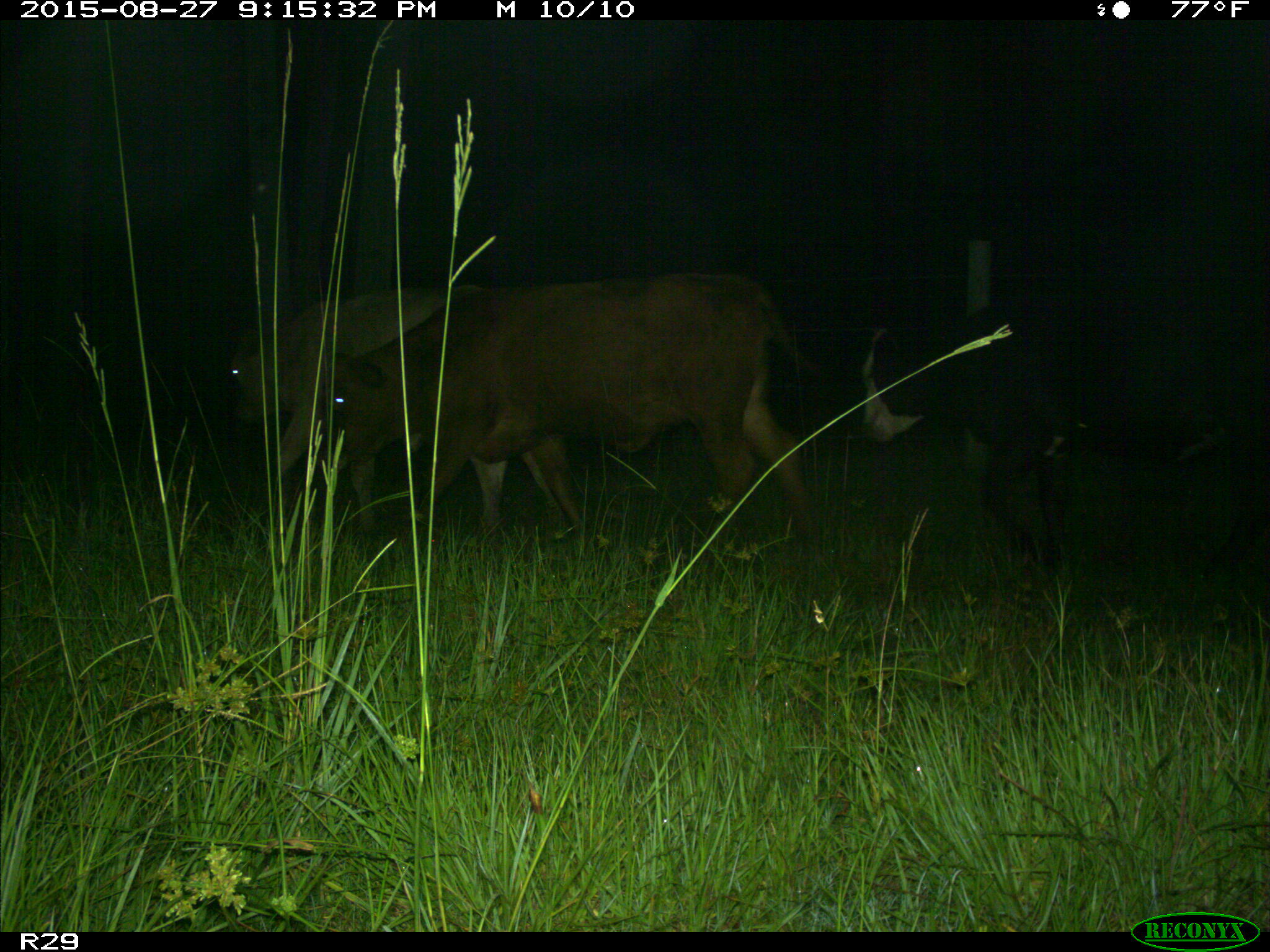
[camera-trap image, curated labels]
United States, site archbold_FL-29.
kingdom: Animalia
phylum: Chordata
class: Mammalia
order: Artiodactyla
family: Bovidae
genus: Bos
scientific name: Bos taurus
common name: domestic cow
Bos taurus (domestic cow).